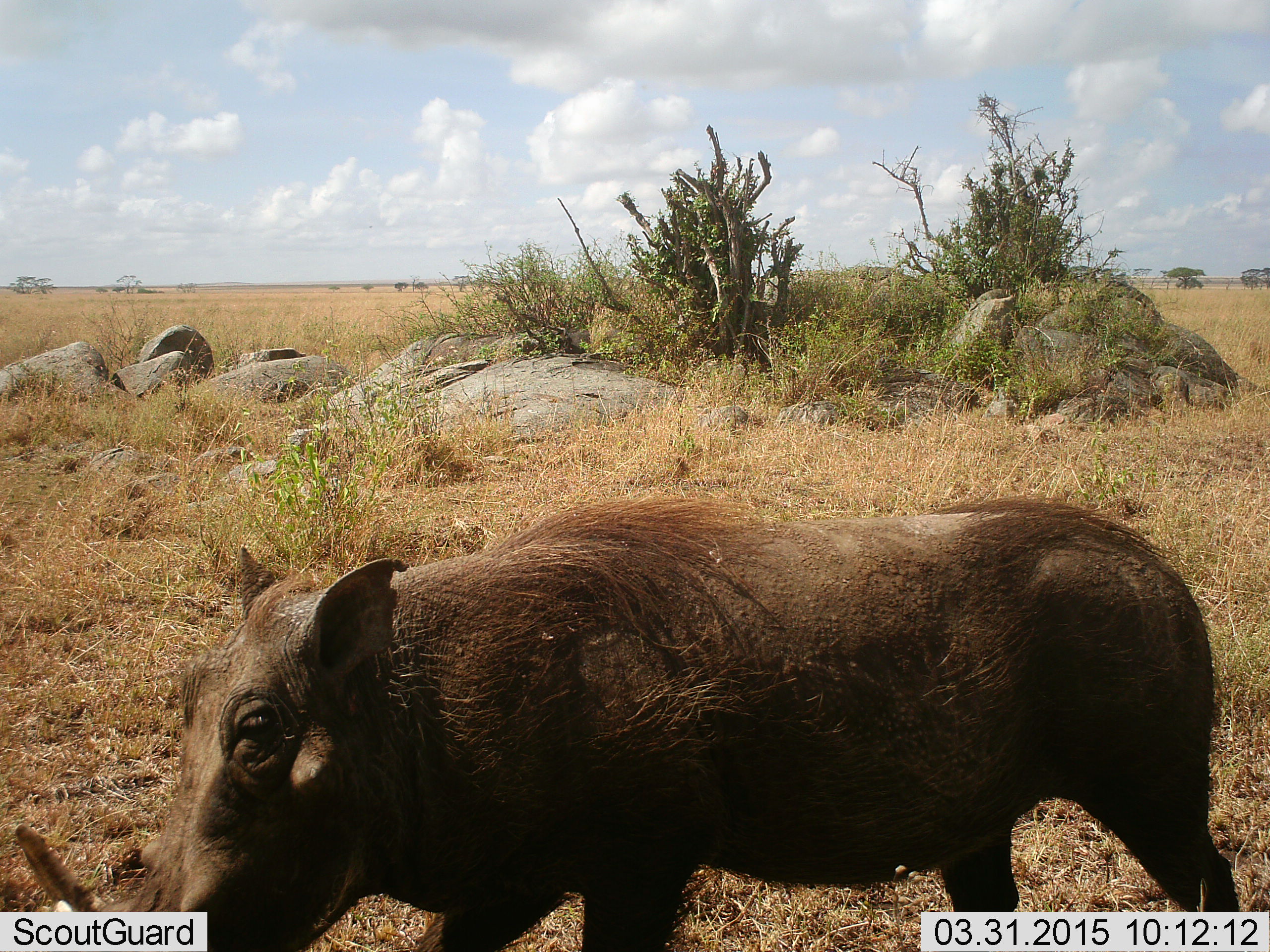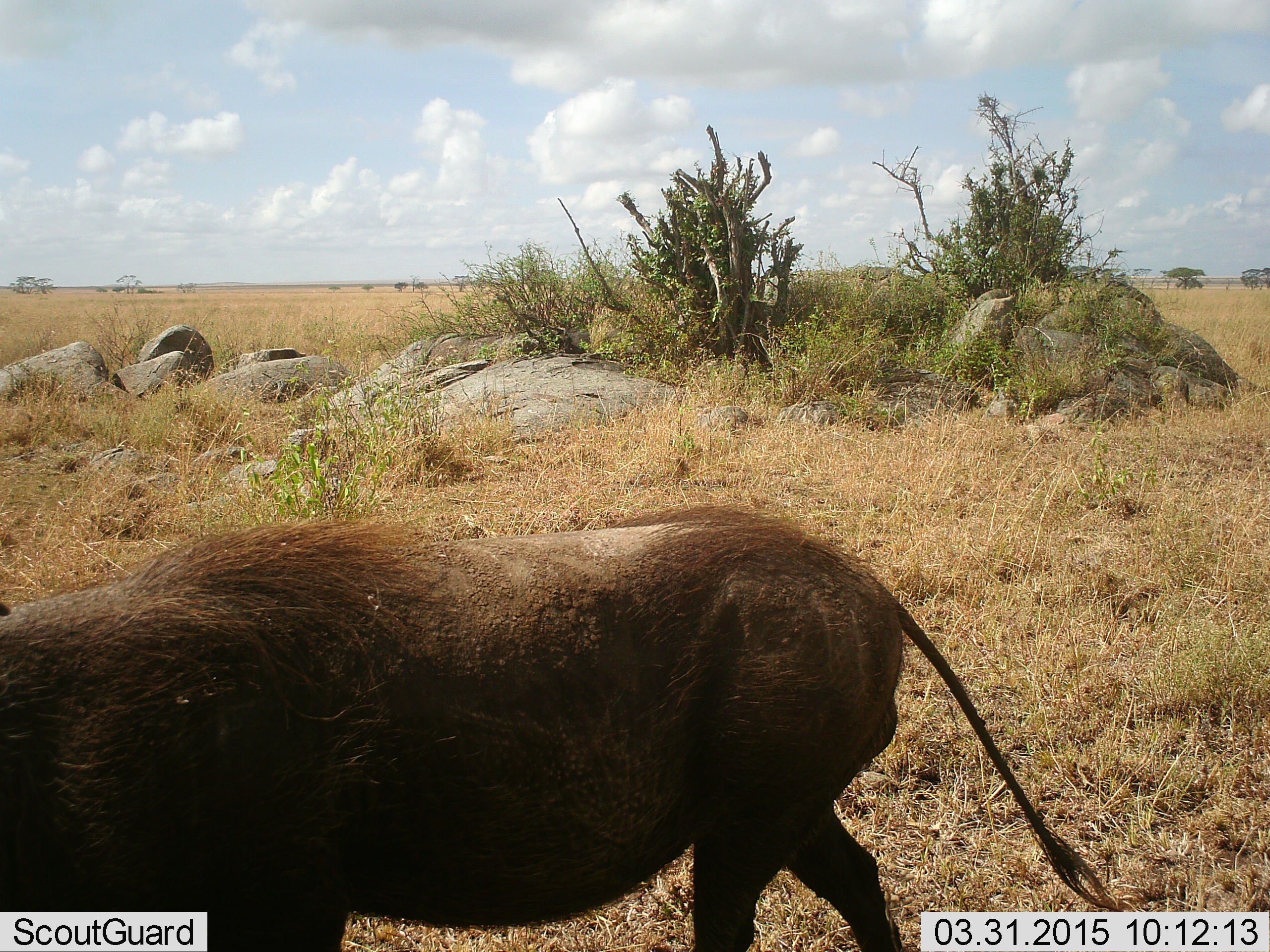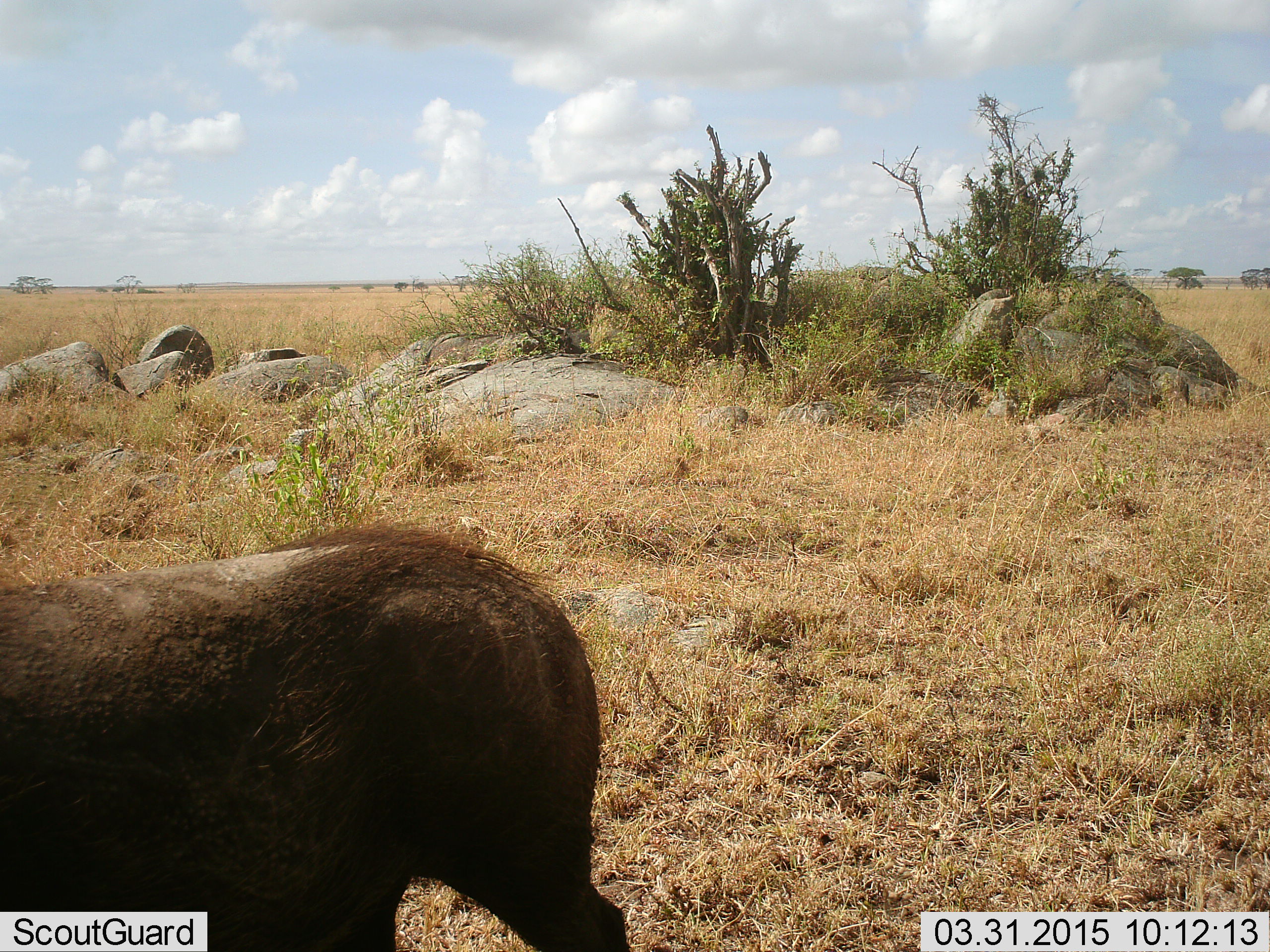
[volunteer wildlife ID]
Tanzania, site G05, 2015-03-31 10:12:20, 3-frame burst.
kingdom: Animalia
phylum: Chordata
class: Mammalia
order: Artiodactyla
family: Suidae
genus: Phacochoerus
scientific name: Phacochoerus africanus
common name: warthog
Warthog (Phacochoerus africanus), count 1. Behavior (volunteer vote fractions): standing 0%, resting 0%, moving 100%, interacting 0%. Young present (vote fraction): 0%. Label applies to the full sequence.